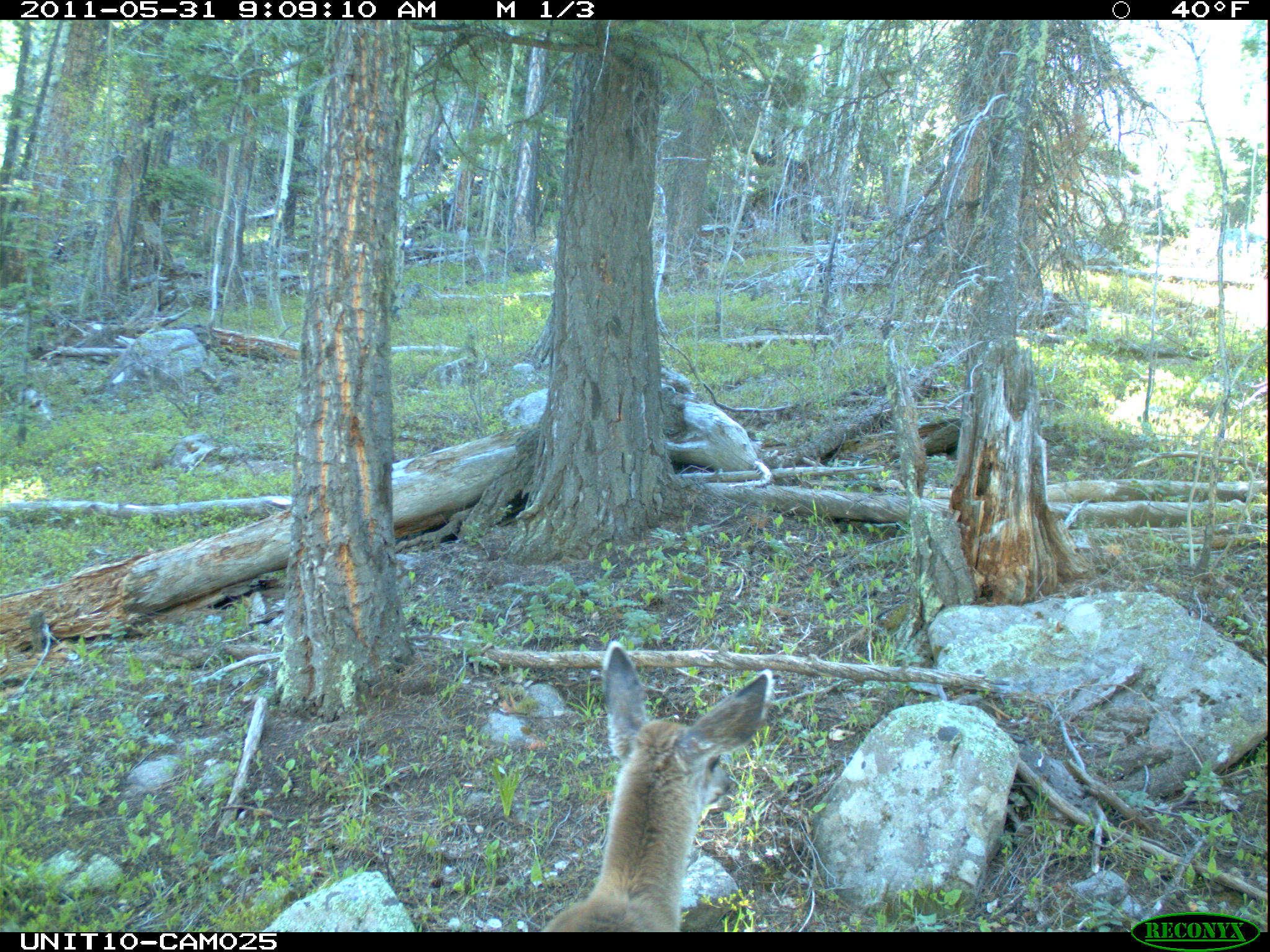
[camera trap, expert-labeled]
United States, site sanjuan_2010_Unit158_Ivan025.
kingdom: Animalia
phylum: Chordata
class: Mammalia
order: Artiodactyla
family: Cervidae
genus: Odocoileus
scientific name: Odocoileus hemionus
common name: mule deer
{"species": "Odocoileus hemionus (mule deer)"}